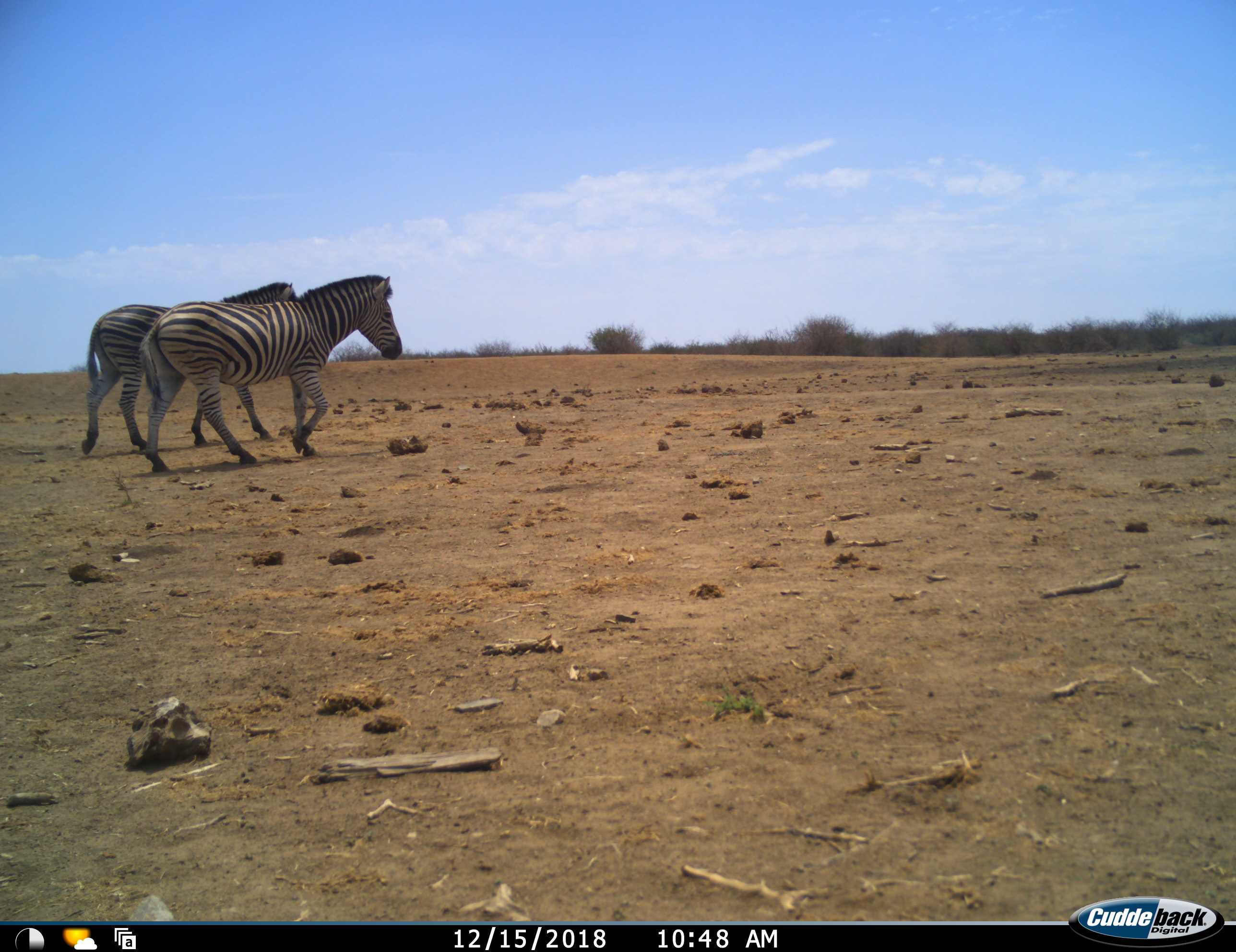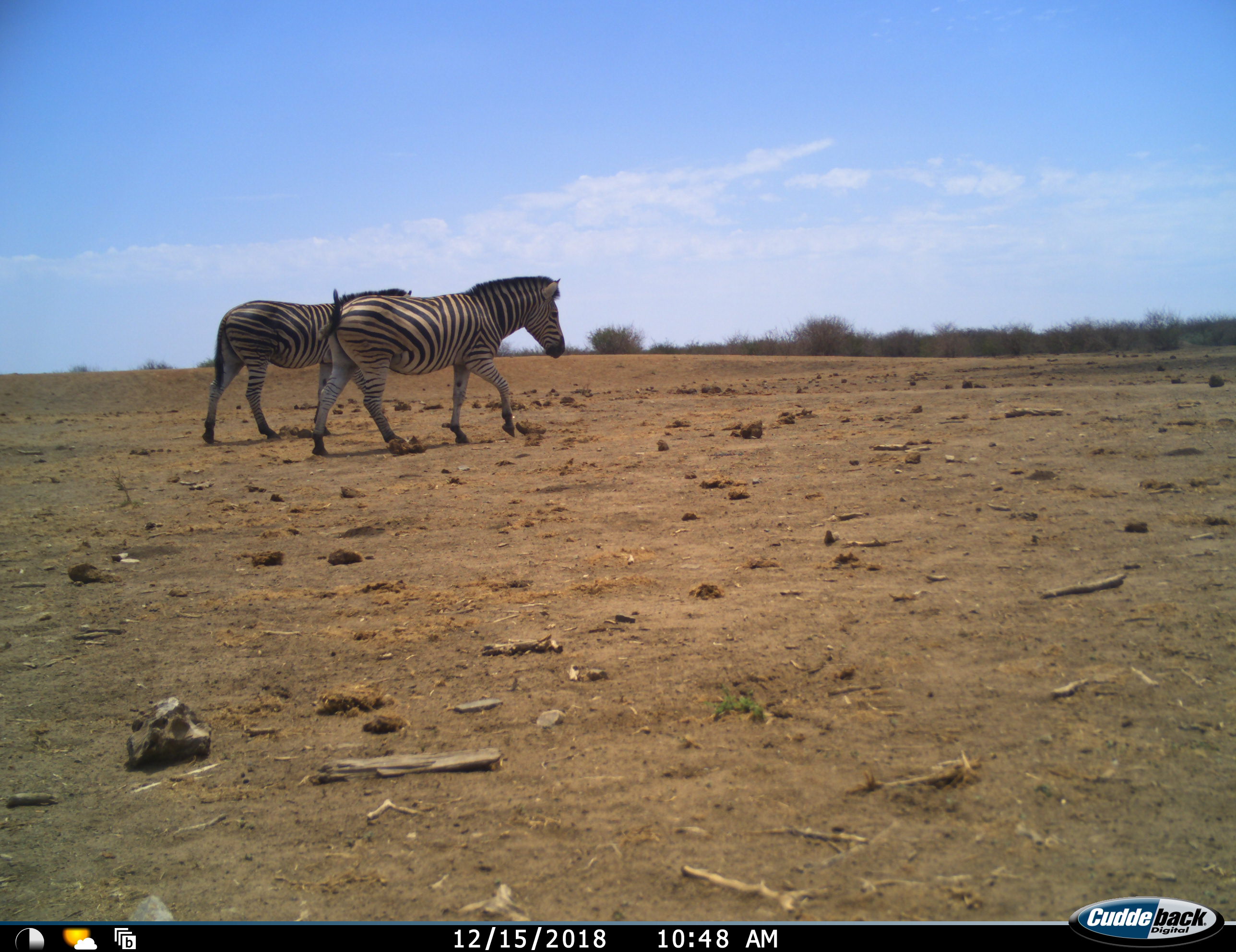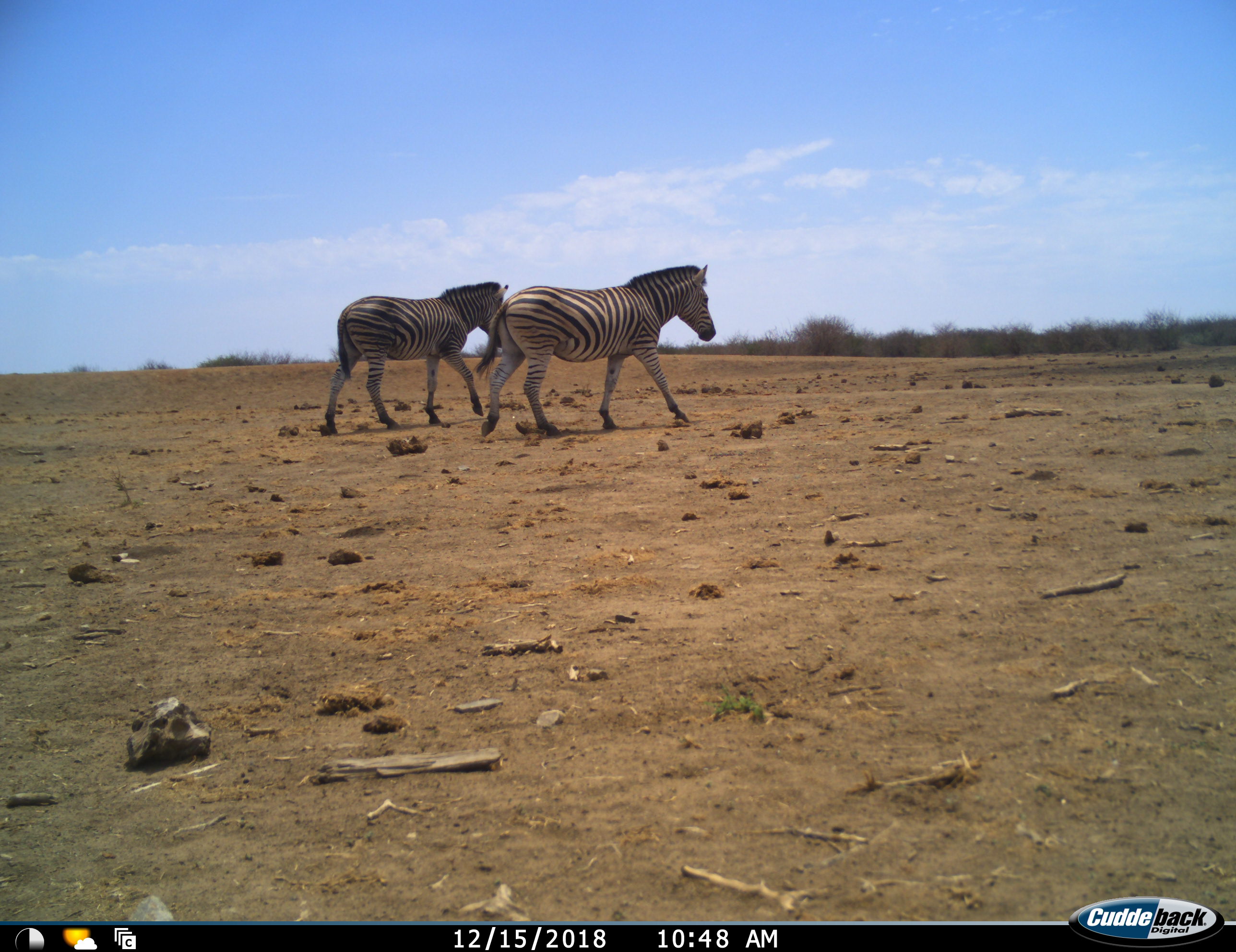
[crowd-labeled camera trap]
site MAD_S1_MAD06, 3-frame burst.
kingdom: Animalia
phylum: Chordata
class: Mammalia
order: Perissodactyla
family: Equidae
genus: Equus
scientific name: Equus quagga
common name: plains zebra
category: zebraplains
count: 2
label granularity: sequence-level